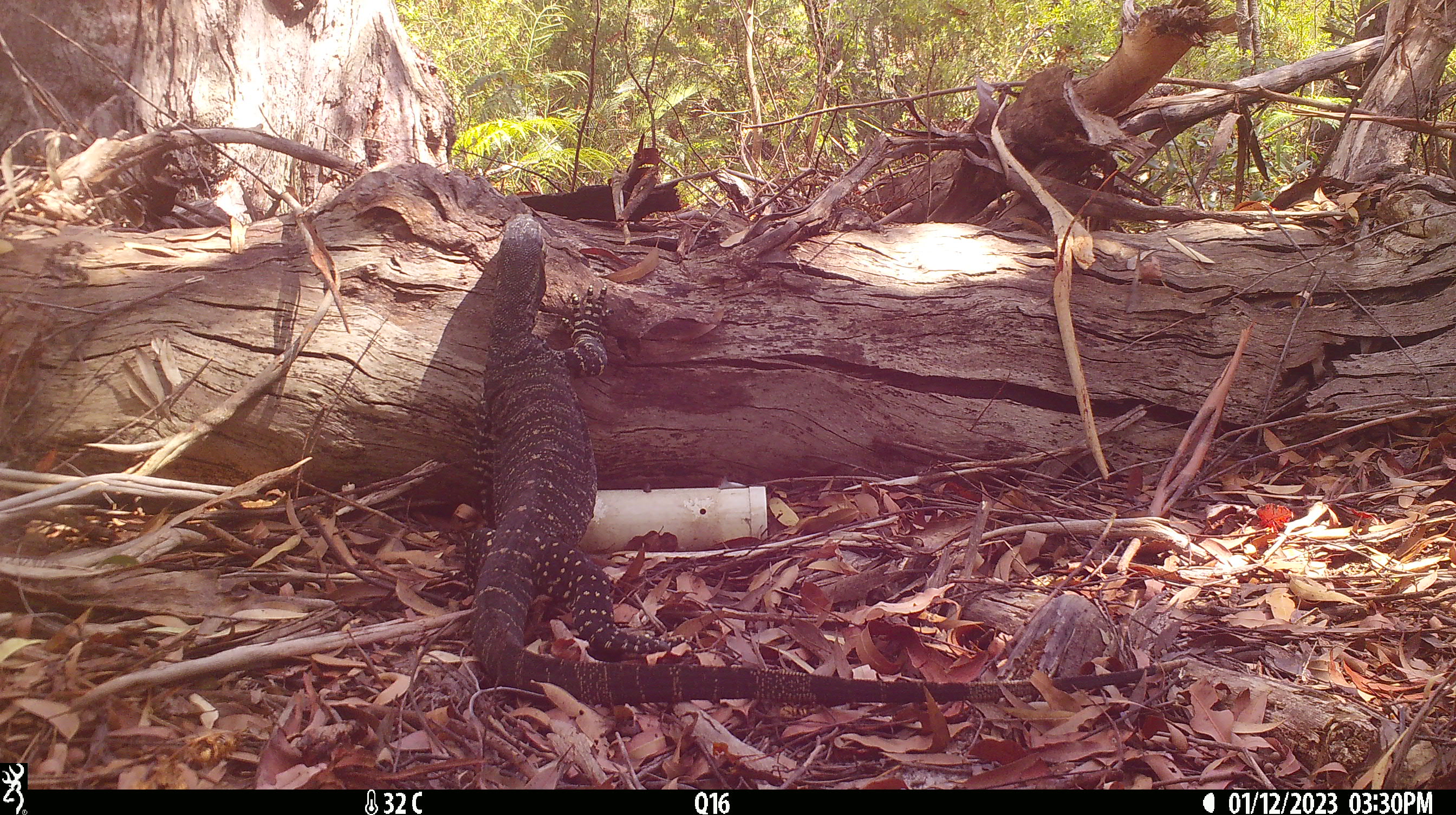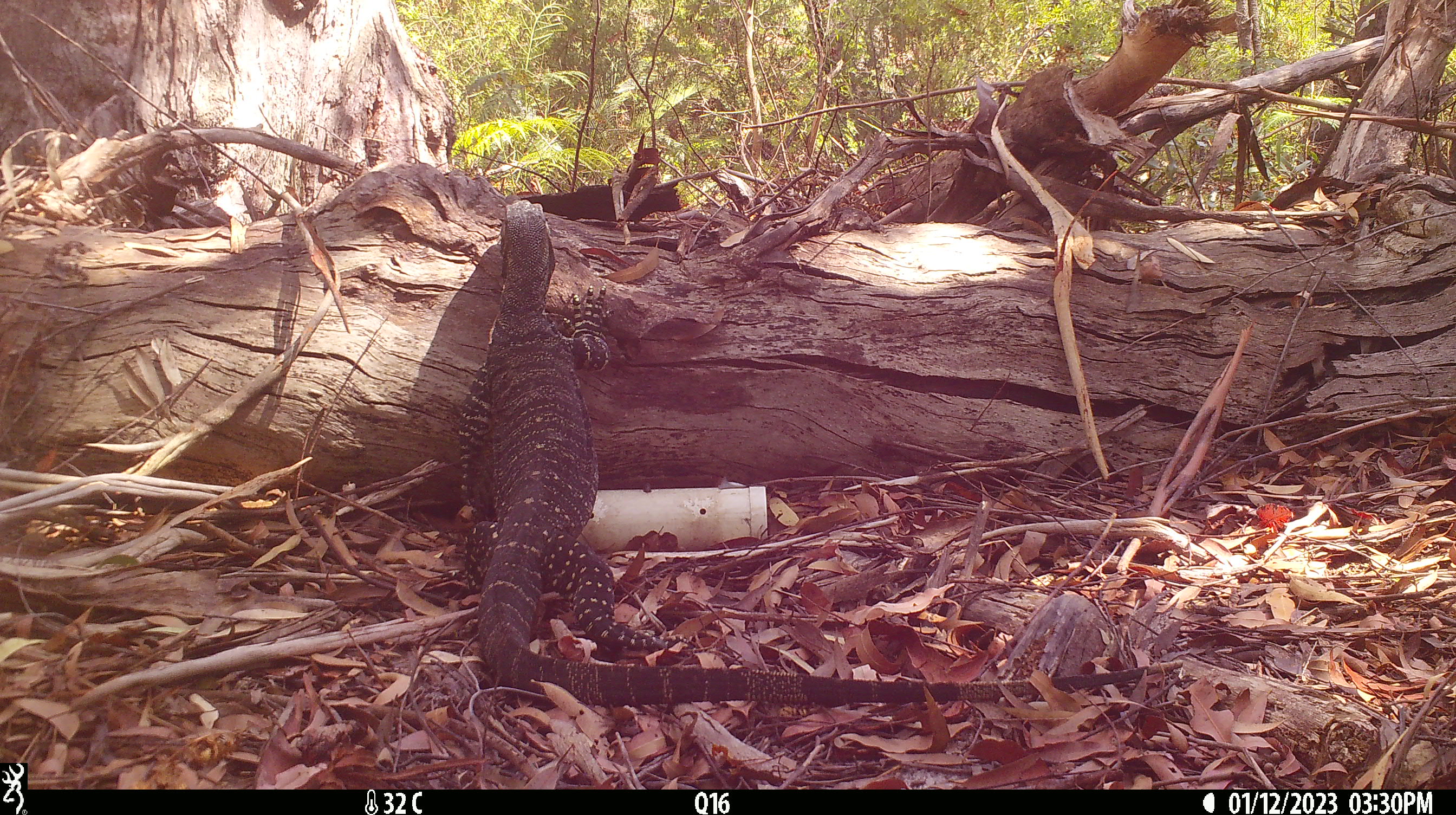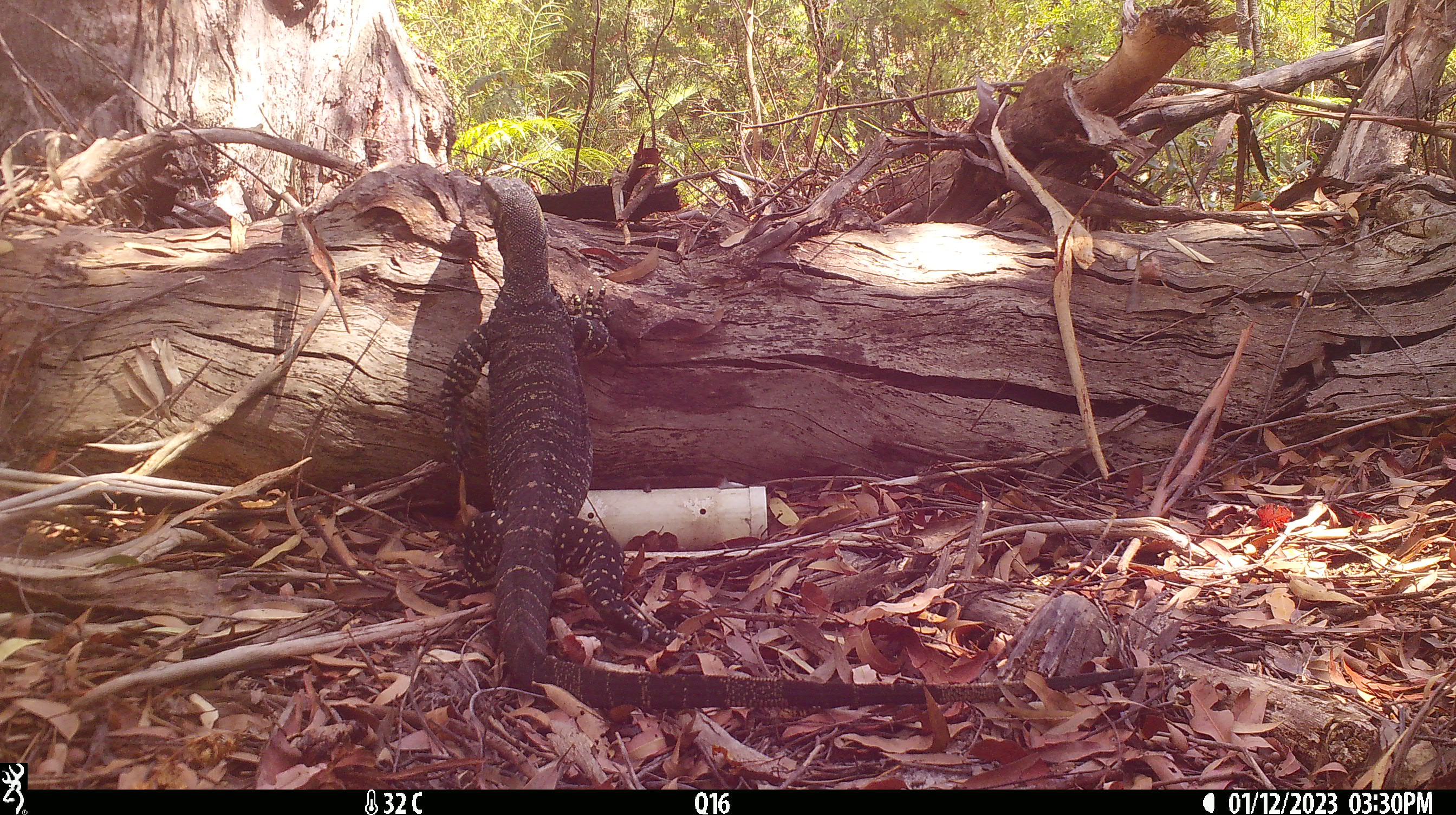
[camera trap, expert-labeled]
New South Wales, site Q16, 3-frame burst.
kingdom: Animalia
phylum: Chordata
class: Reptilia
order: Squamata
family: Varanidae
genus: Varanus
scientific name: Varanus varius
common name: lace monitor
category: goanna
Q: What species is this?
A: Goanna (lace monitor) (Varanus varius).